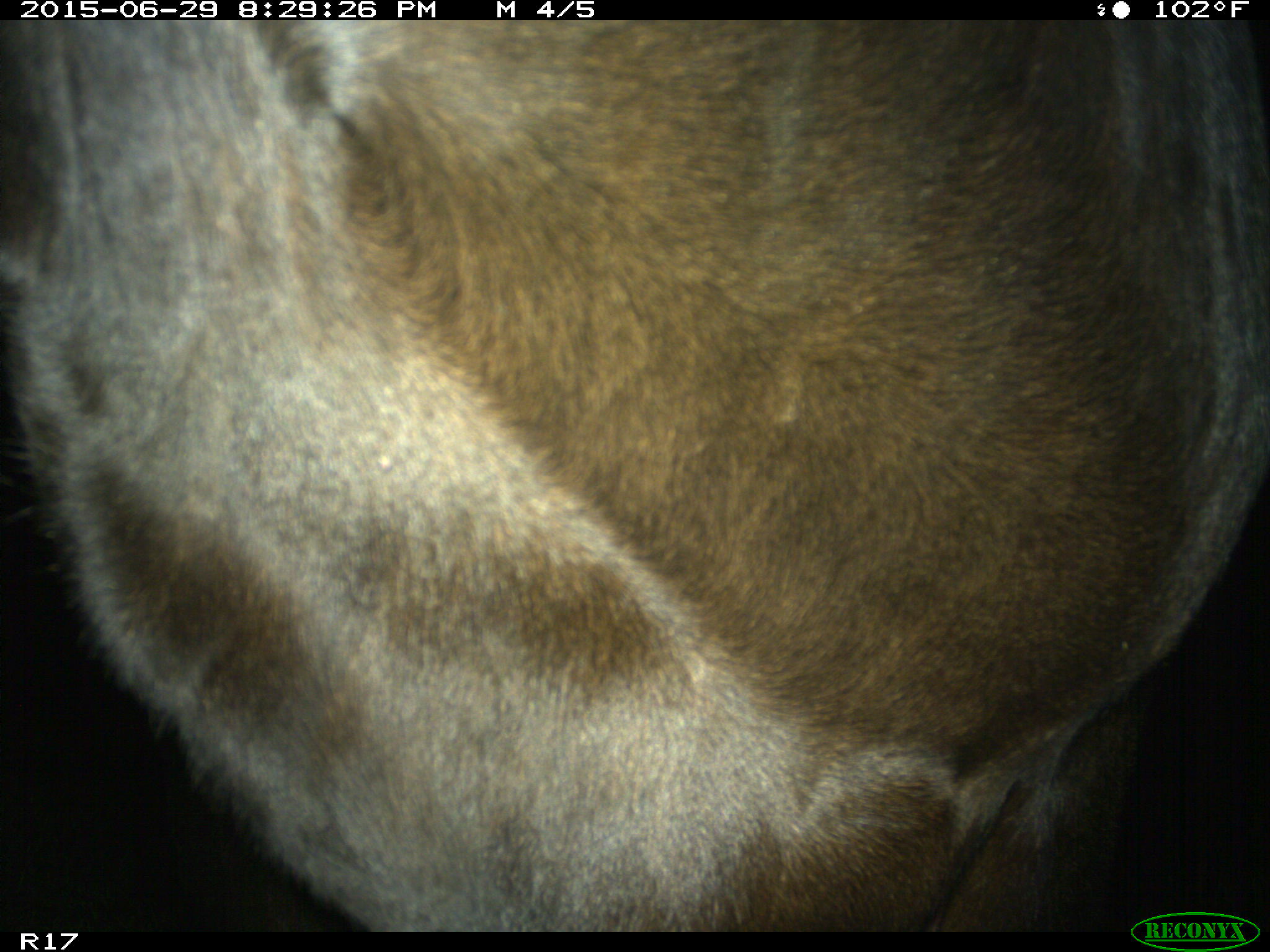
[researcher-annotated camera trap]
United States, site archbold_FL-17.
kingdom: Animalia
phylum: Chordata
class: Mammalia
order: Artiodactyla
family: Bovidae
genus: Bos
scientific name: Bos taurus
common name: domestic cow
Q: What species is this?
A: Bos taurus (domestic cow).